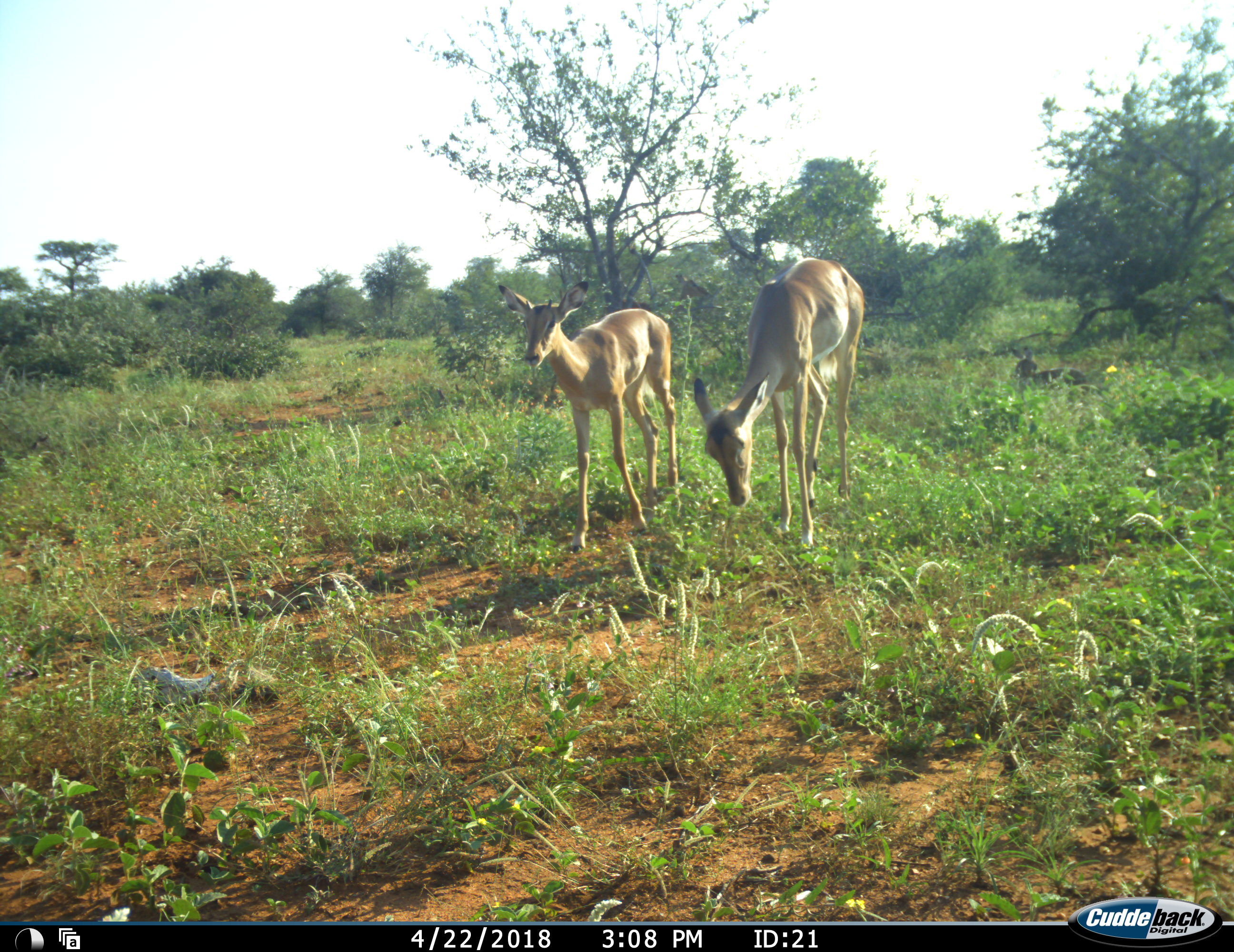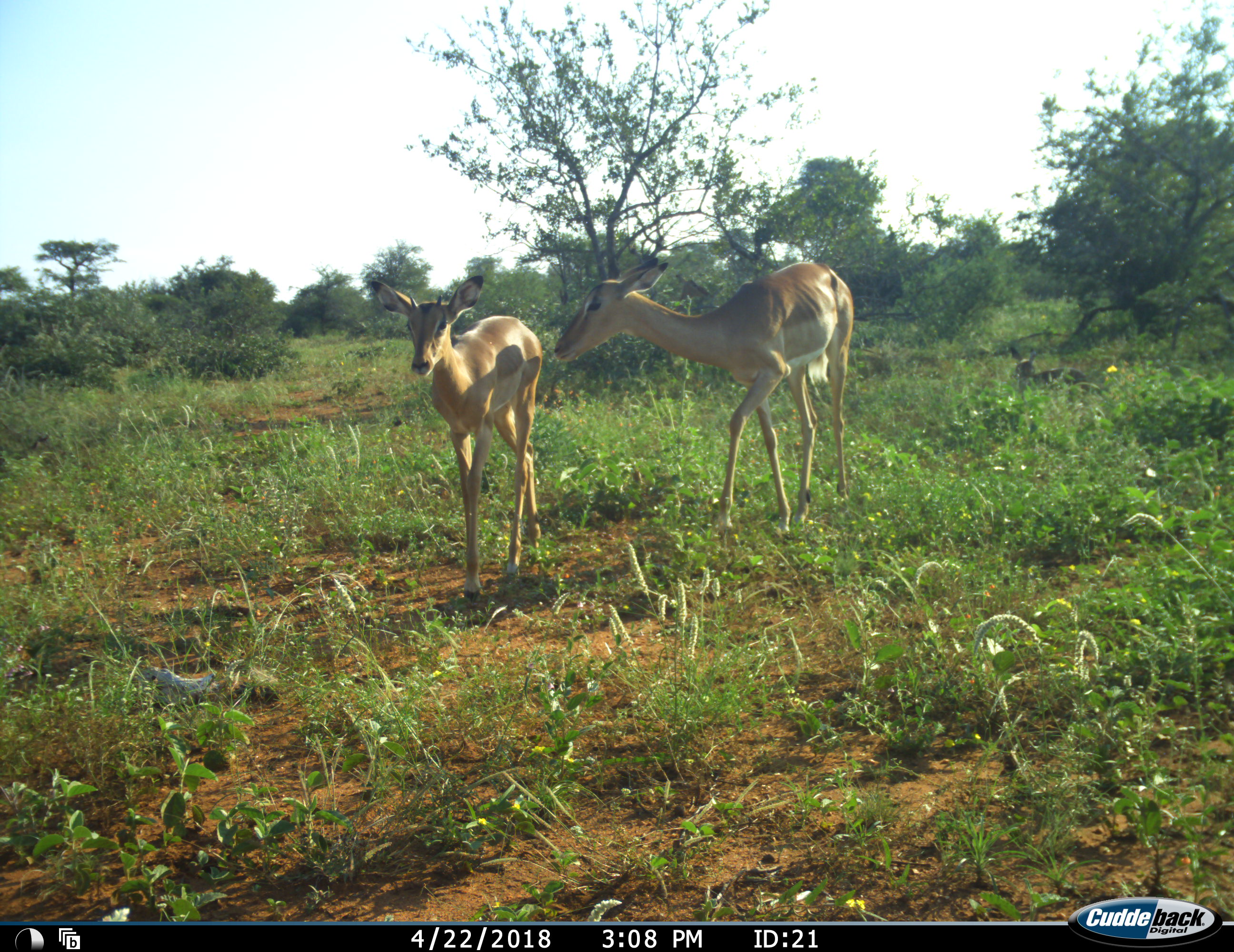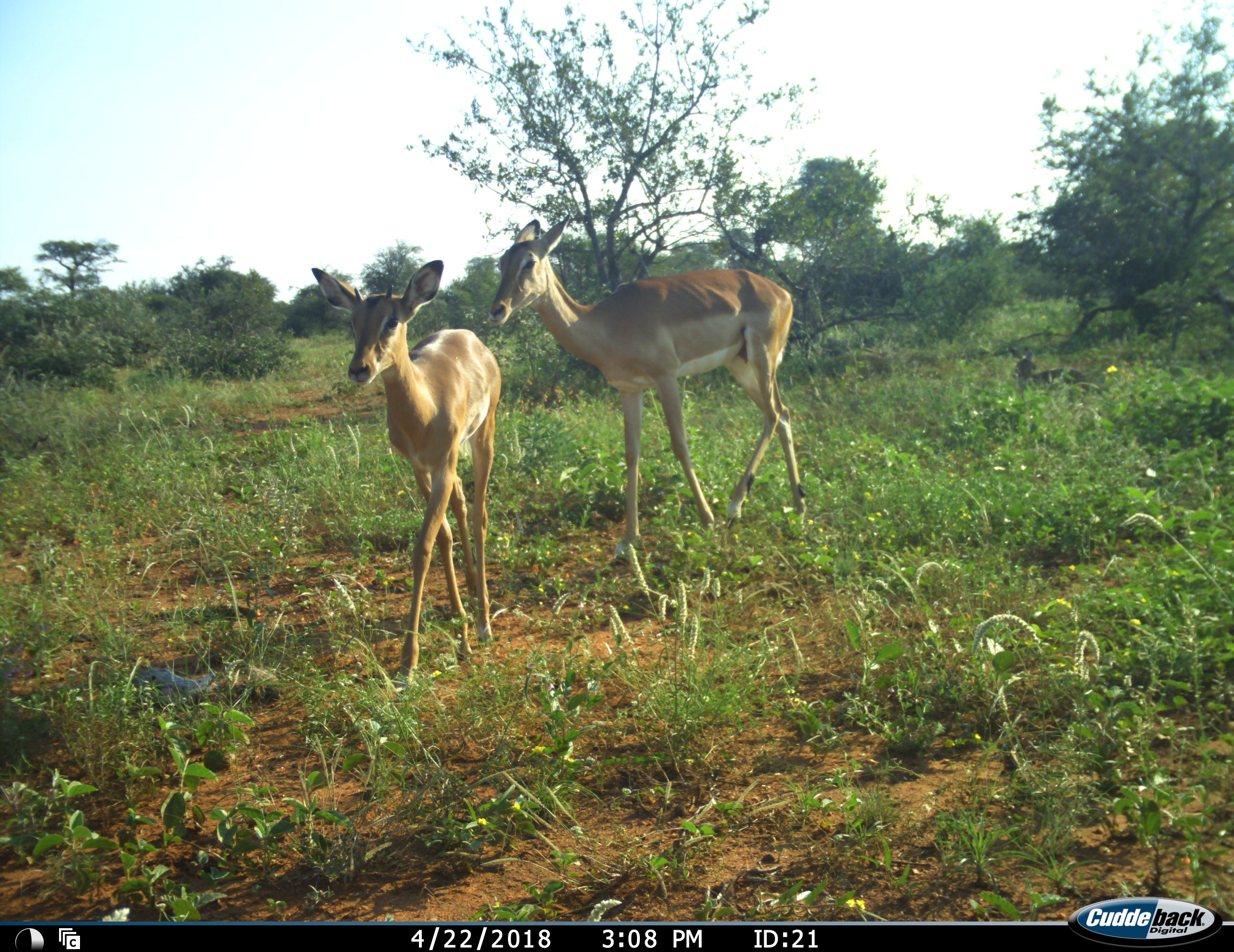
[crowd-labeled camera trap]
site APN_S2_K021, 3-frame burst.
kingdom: Animalia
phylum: Chordata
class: Mammalia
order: Artiodactyla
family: Bovidae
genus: Aepyceros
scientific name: Aepyceros melampus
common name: impala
Impala (Aepyceros melampus), count 2. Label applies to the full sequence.